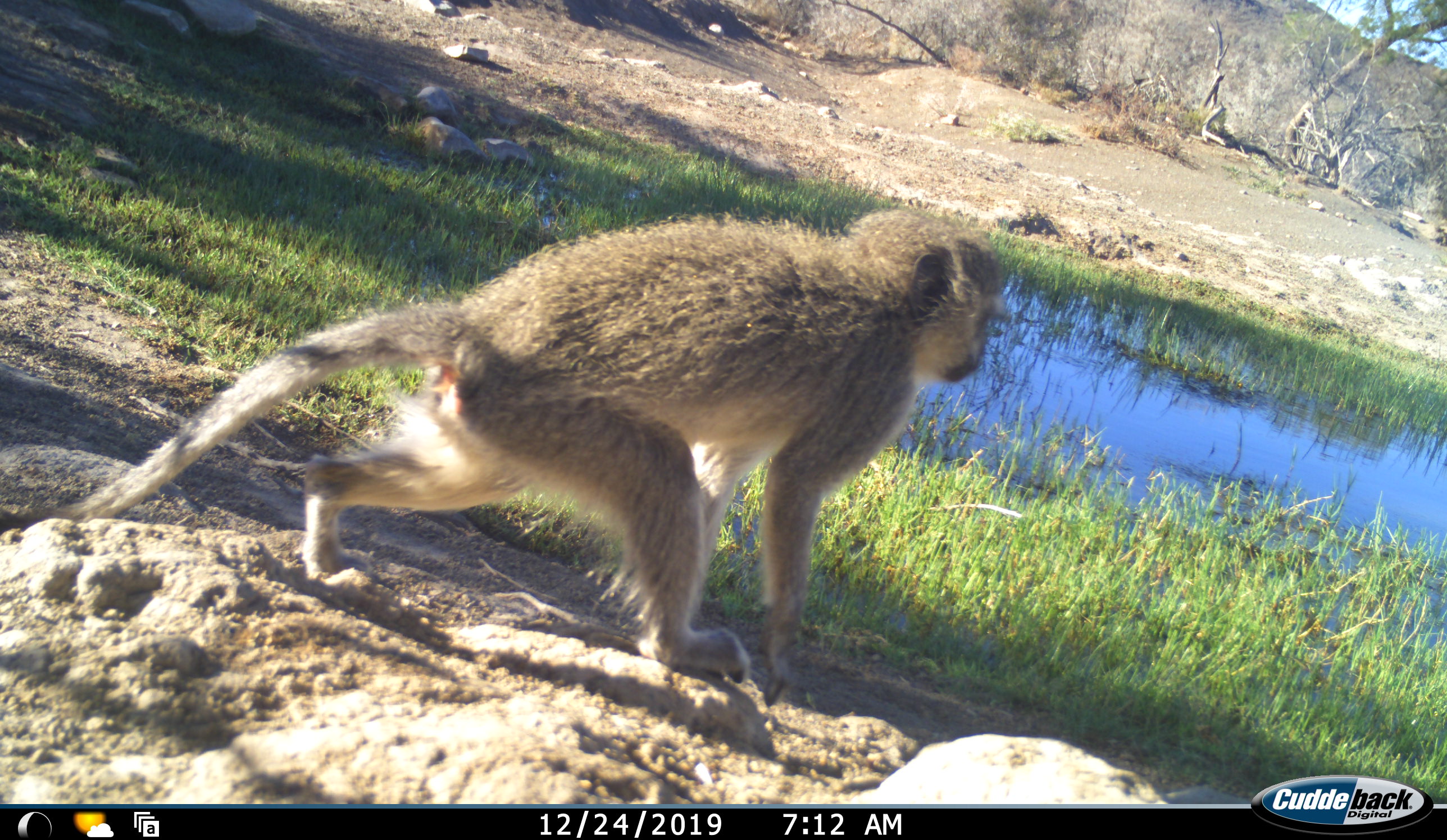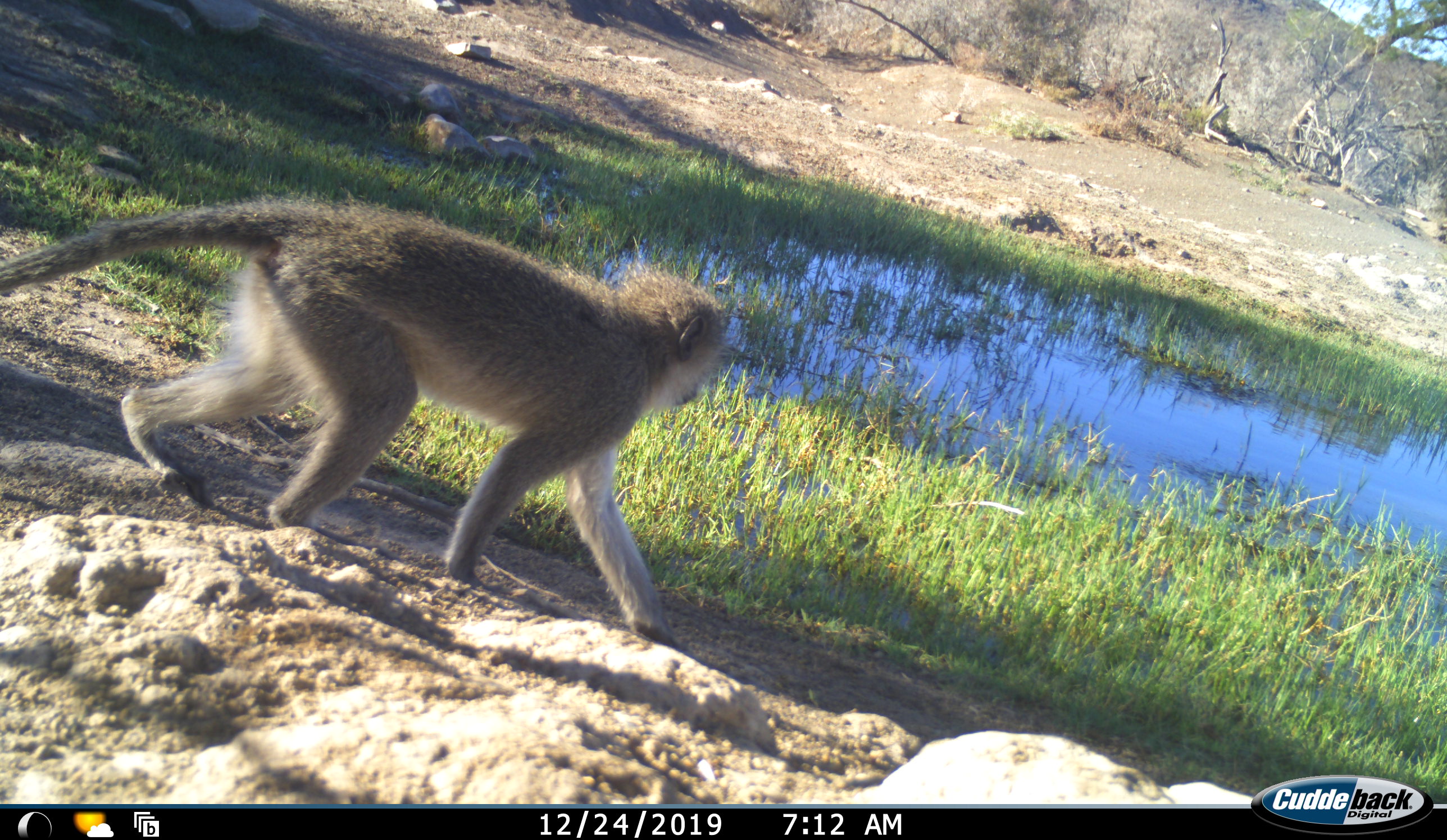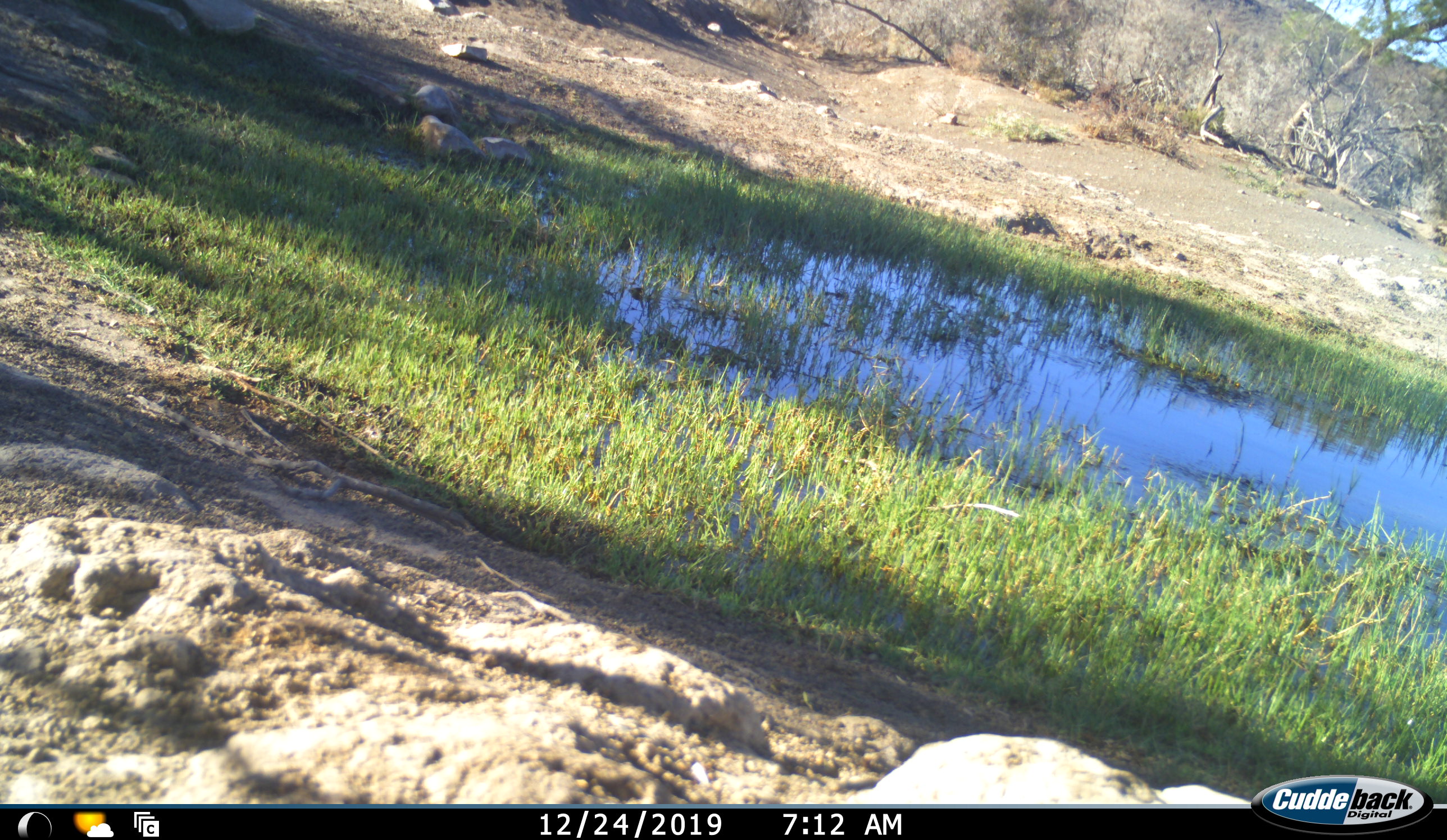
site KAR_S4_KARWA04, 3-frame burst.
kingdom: Animalia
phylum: Chordata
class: Mammalia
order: Primates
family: Cercopithecidae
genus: Chlorocebus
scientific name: Chlorocebus pygerythrus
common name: vervet monkey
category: monkeyvervet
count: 1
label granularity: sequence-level